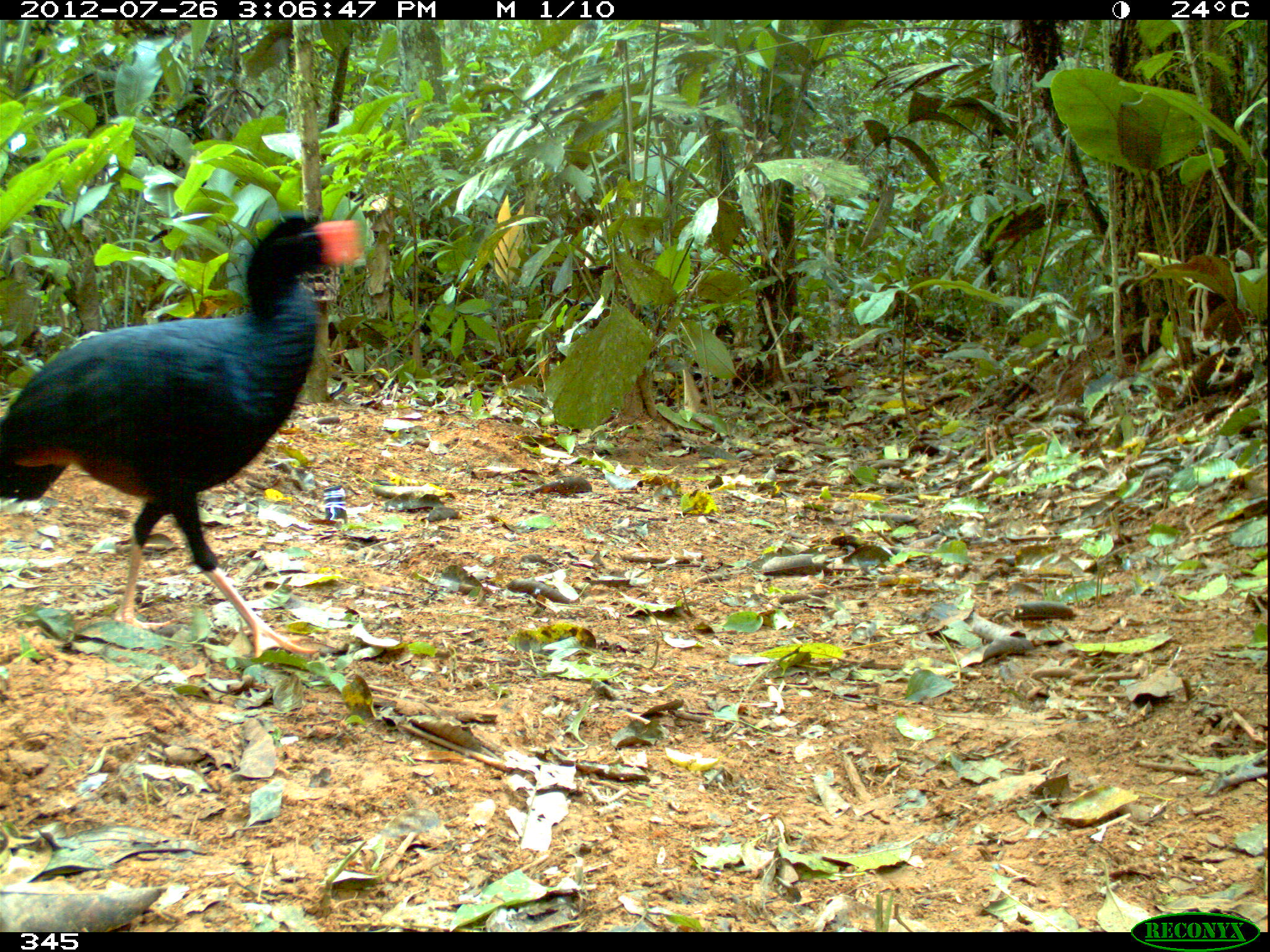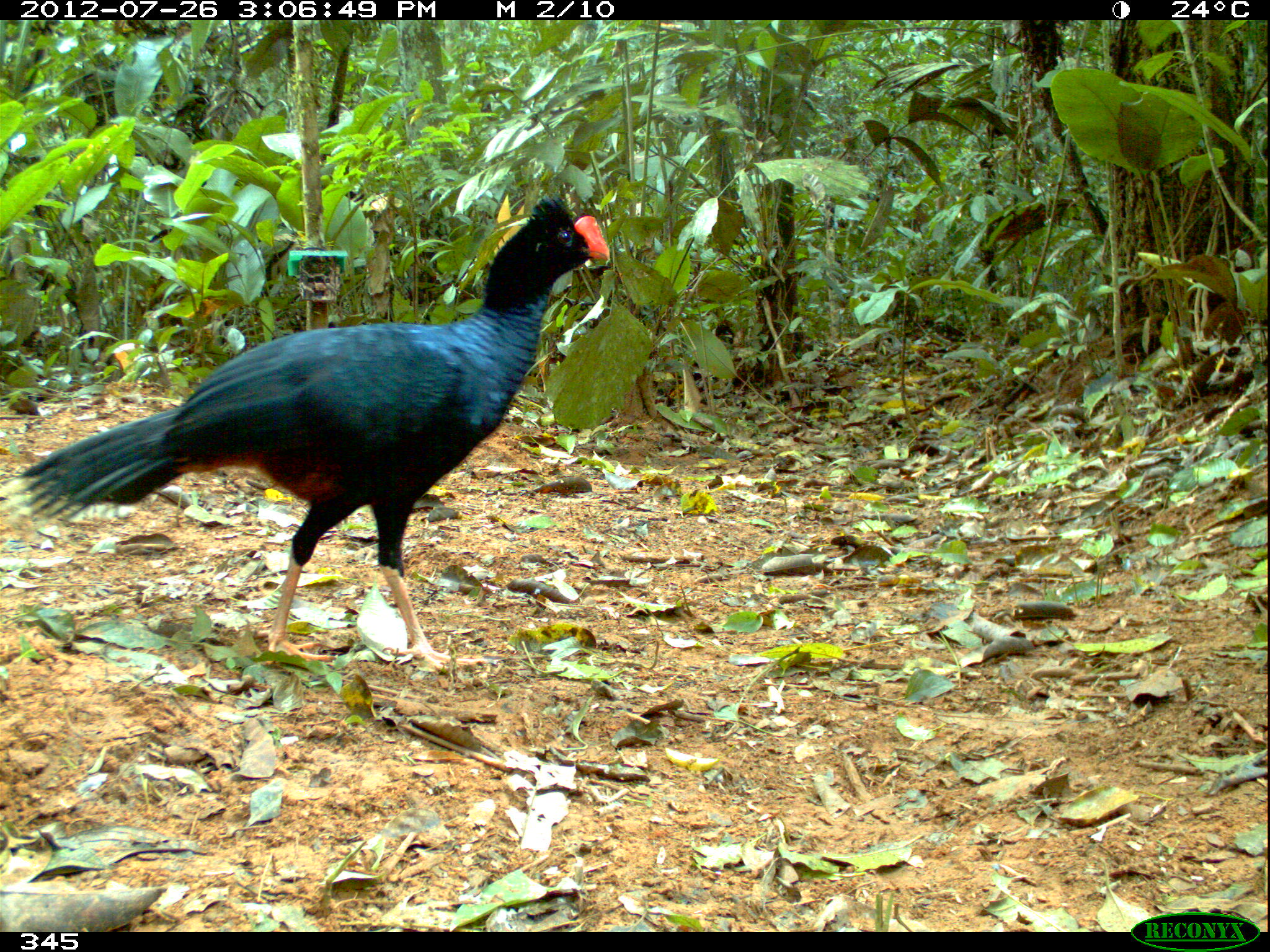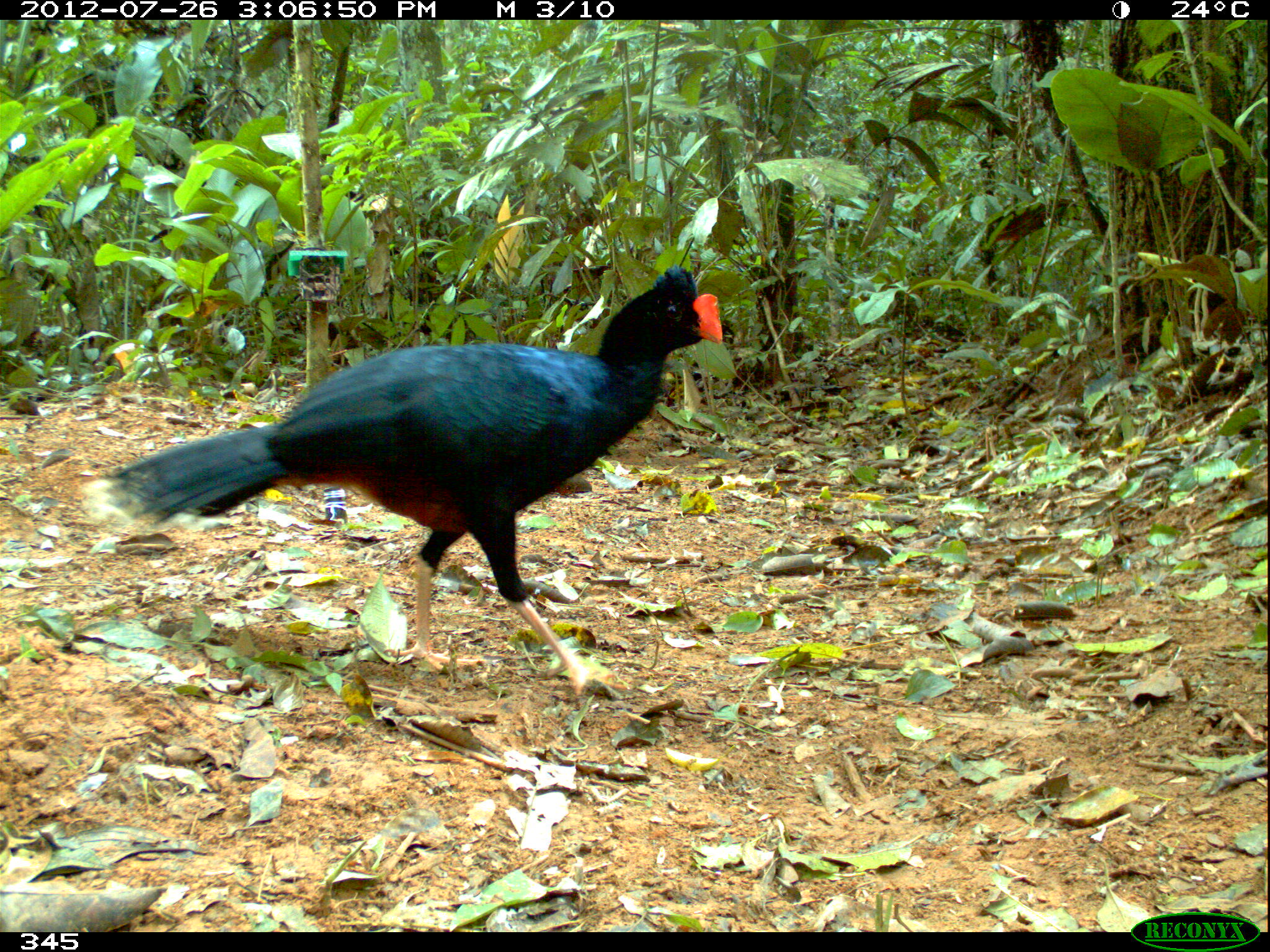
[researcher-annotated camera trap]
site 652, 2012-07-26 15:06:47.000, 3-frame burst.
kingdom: Animalia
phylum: Chordata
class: Aves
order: Galliformes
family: Cracidae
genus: Mitu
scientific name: Mitu tuberosum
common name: razor-billed curassow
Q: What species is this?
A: Mitu tuberosum (razor-billed curassow).